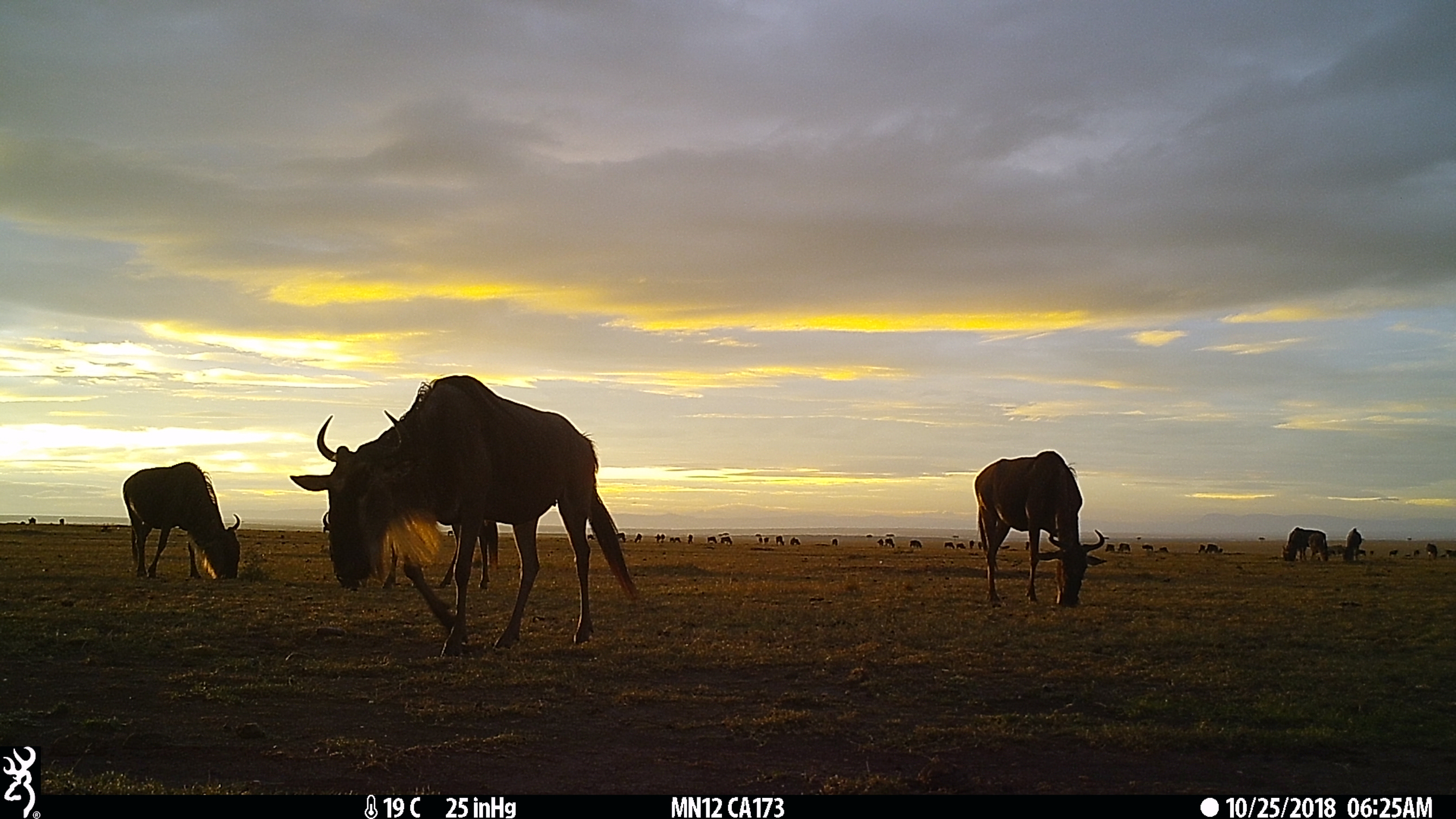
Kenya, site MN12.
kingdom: Animalia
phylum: Chordata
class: Mammalia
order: Artiodactyla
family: Bovidae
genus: Connochaetes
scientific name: Connochaetes taurinus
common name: blue wildebeest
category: wildebeest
Wildebeest (blue wildebeest) (Connochaetes taurinus).